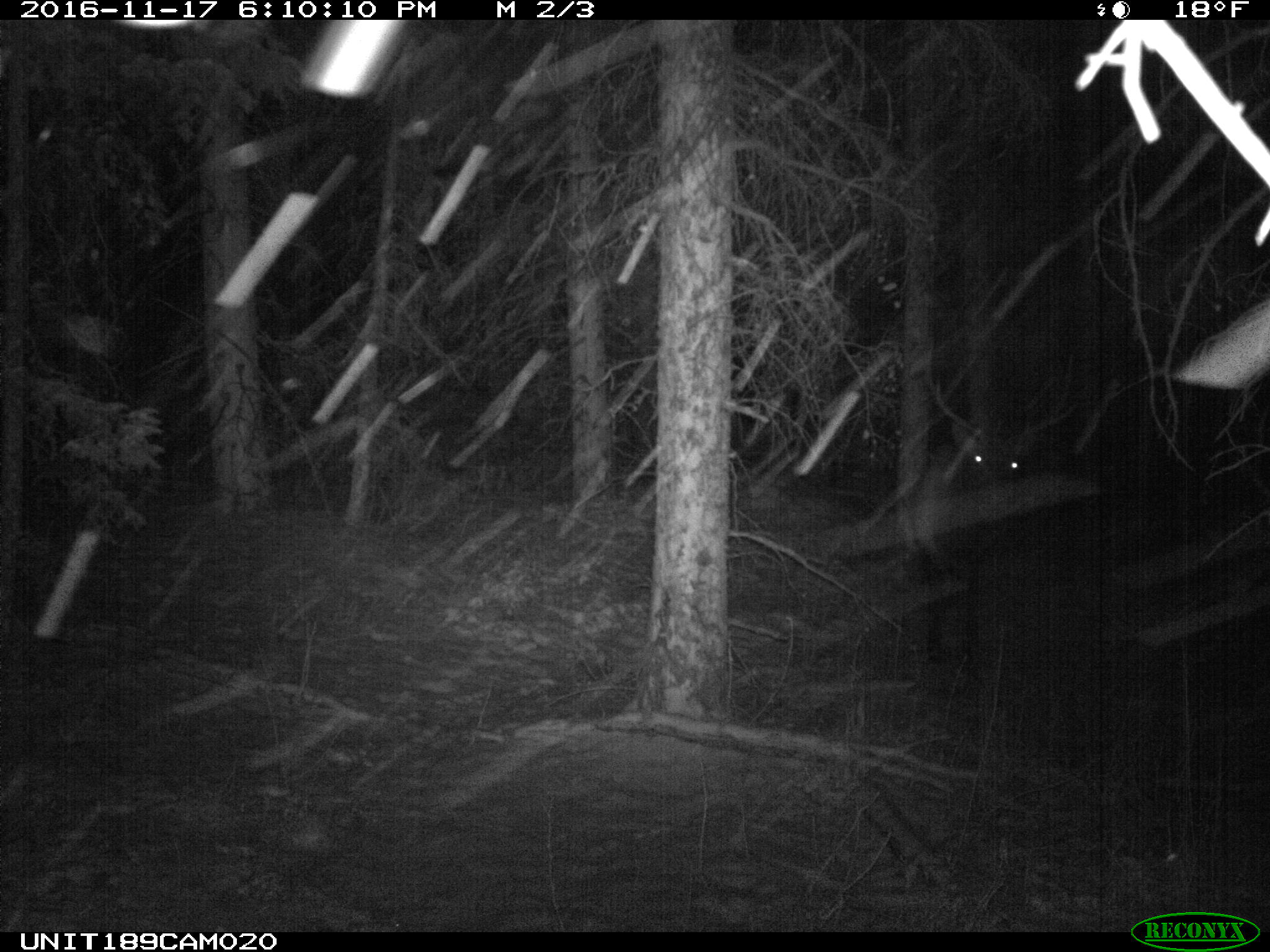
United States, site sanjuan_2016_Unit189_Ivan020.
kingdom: Animalia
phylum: Chordata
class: Mammalia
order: Artiodactyla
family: Cervidae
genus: Cervus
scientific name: Cervus elaphus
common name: red deer